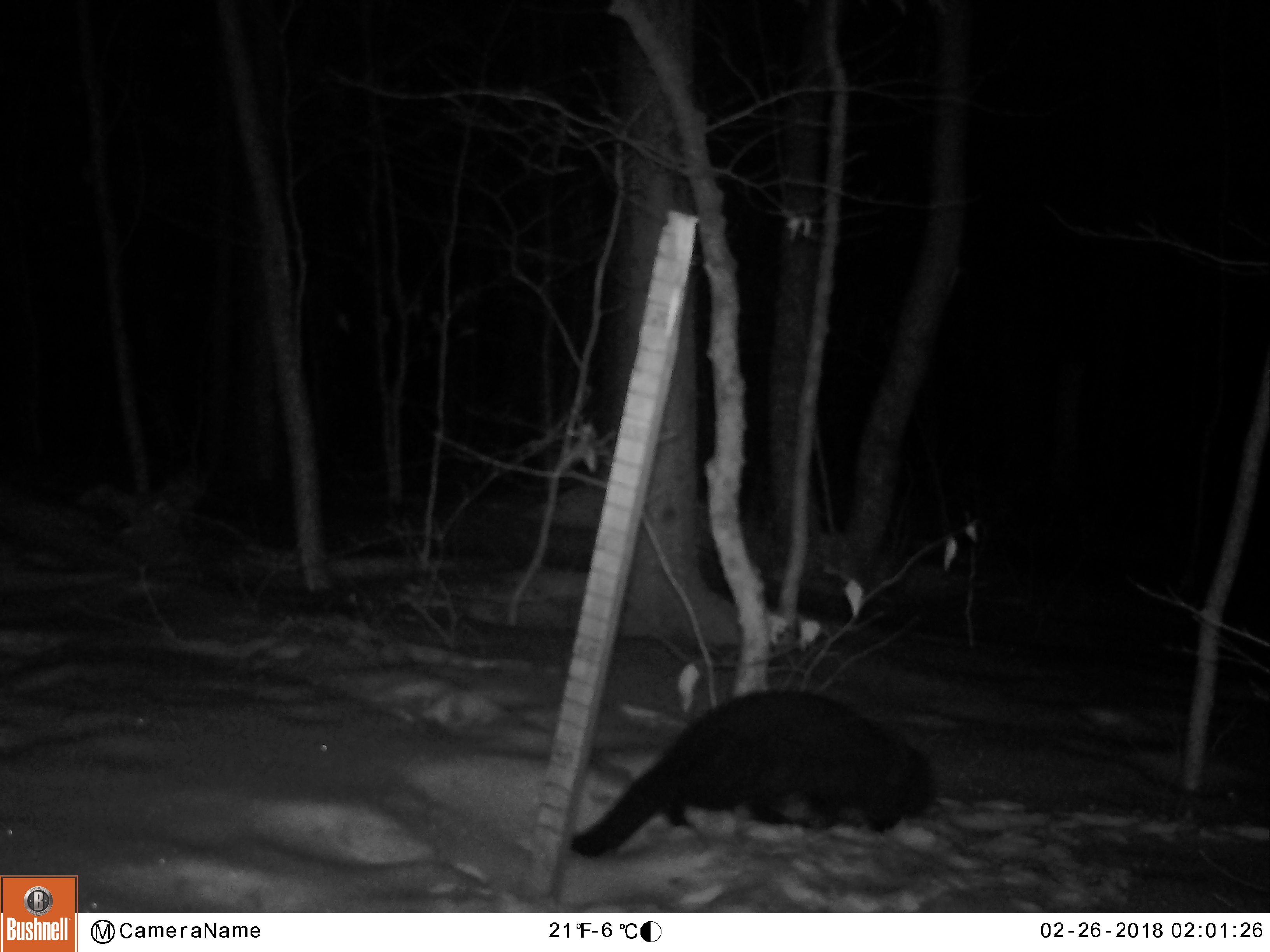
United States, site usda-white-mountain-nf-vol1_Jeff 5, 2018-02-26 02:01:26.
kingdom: Animalia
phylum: Chordata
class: Mammalia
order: Carnivora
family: Mustelidae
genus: Pekania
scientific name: Pekania pennanti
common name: fisher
Fisher (Pekania pennanti).